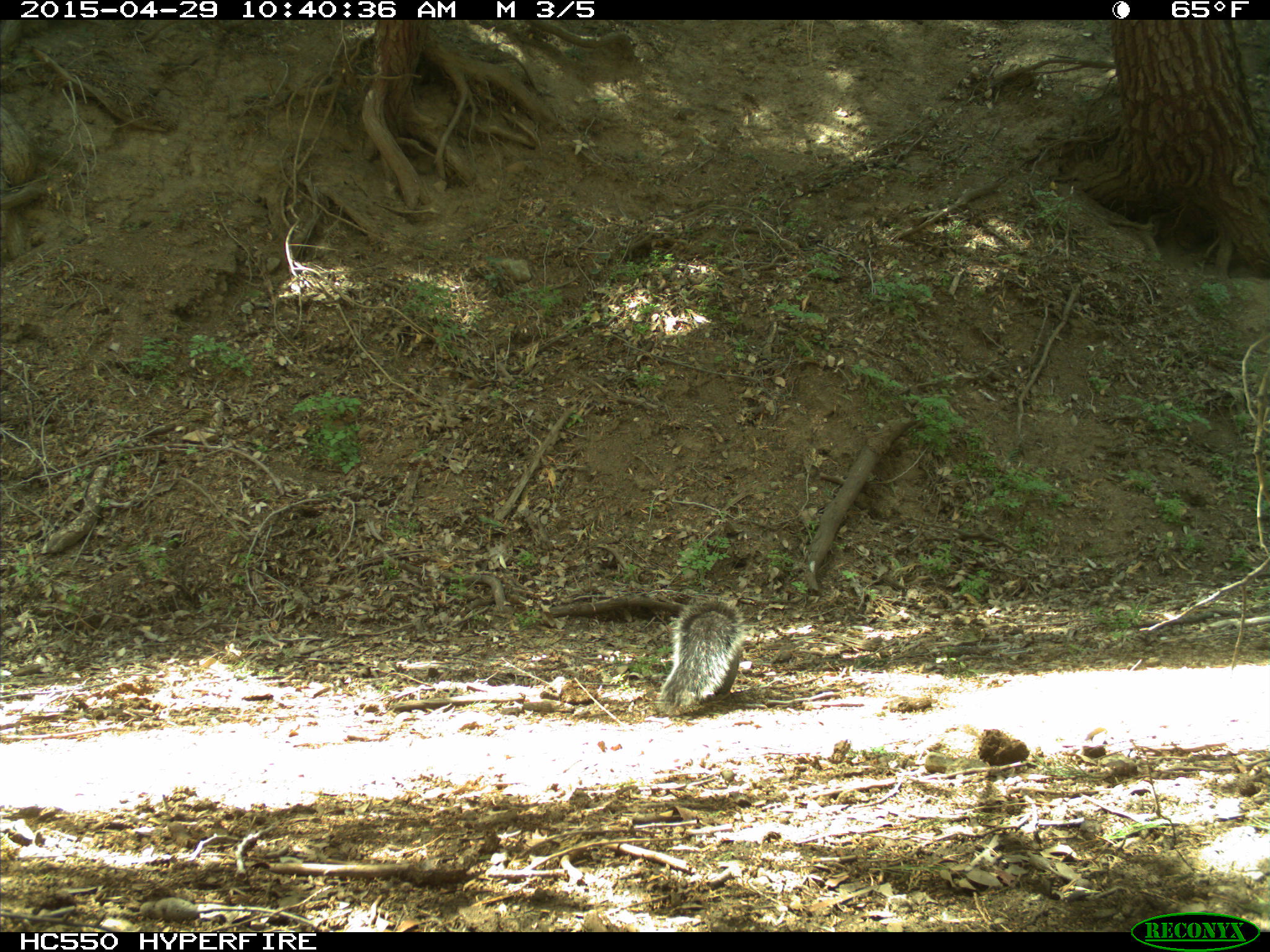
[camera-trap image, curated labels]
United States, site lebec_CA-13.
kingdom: Animalia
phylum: Chordata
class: Mammalia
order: Rodentia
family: Sciuridae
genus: Sciurus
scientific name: Sciurus carolinensis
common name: eastern gray squirrel